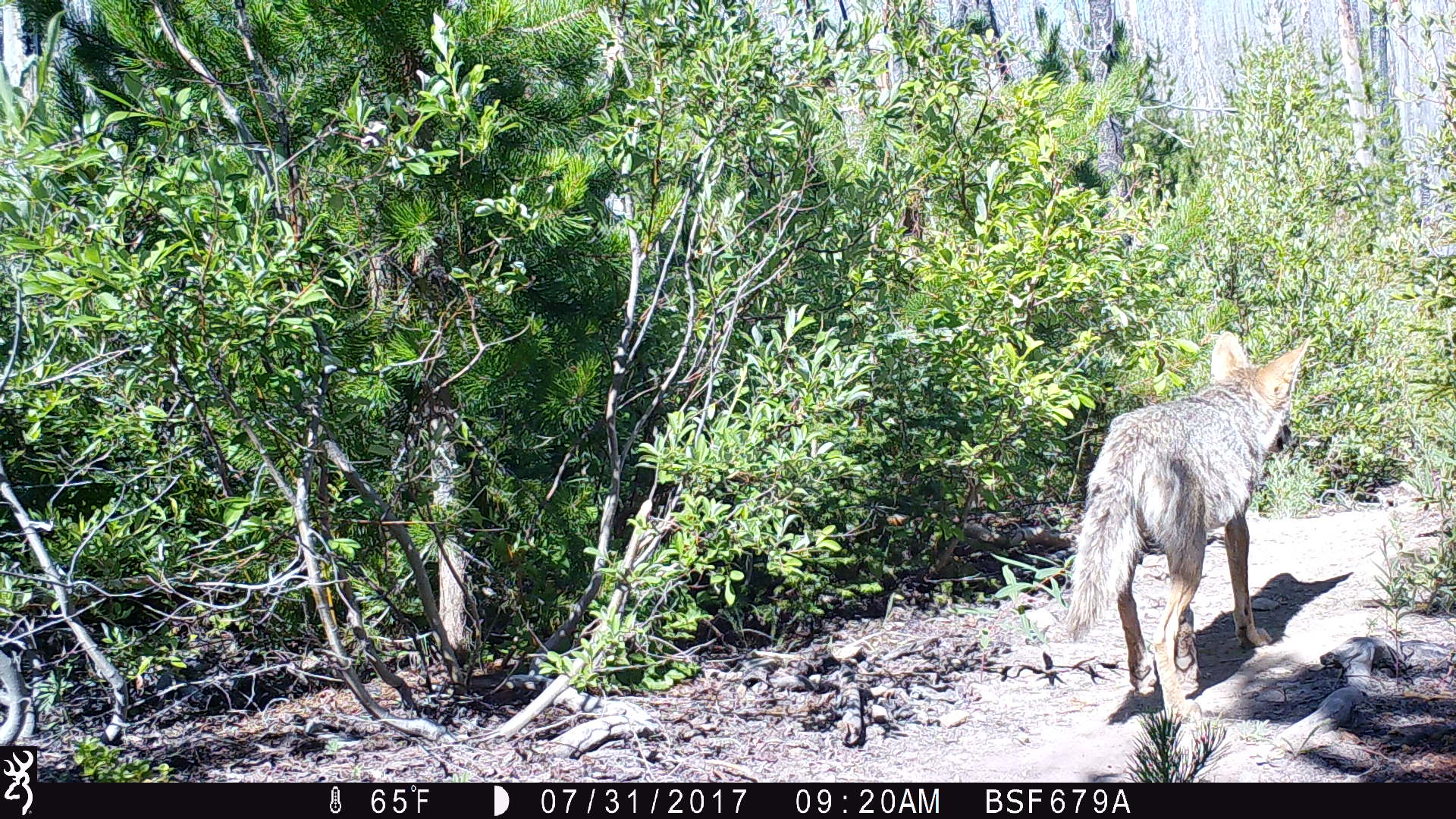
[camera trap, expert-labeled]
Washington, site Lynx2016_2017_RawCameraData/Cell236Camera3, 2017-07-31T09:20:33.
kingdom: Animalia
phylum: Chordata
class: Mammalia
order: Carnivora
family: Canidae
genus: Canis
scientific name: Canis latrans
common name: coyote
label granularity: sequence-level